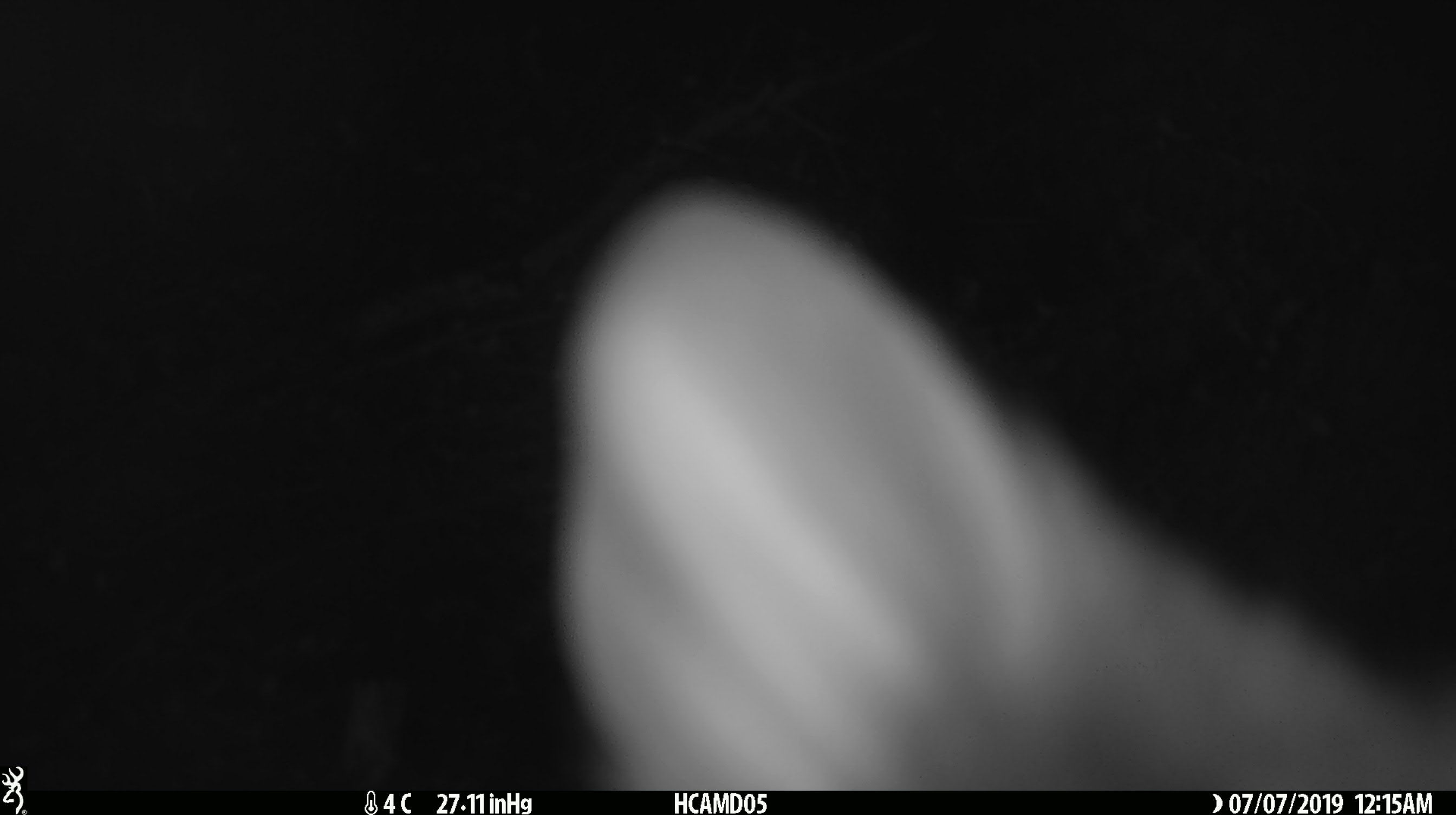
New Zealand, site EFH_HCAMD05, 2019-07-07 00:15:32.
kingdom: Animalia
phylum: Chordata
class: Mammalia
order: Diprotodontia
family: Phalangeridae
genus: Trichosurus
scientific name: Trichosurus vulpecula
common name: common brushtail possum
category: possum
Possum (common brushtail possum) (Trichosurus vulpecula).